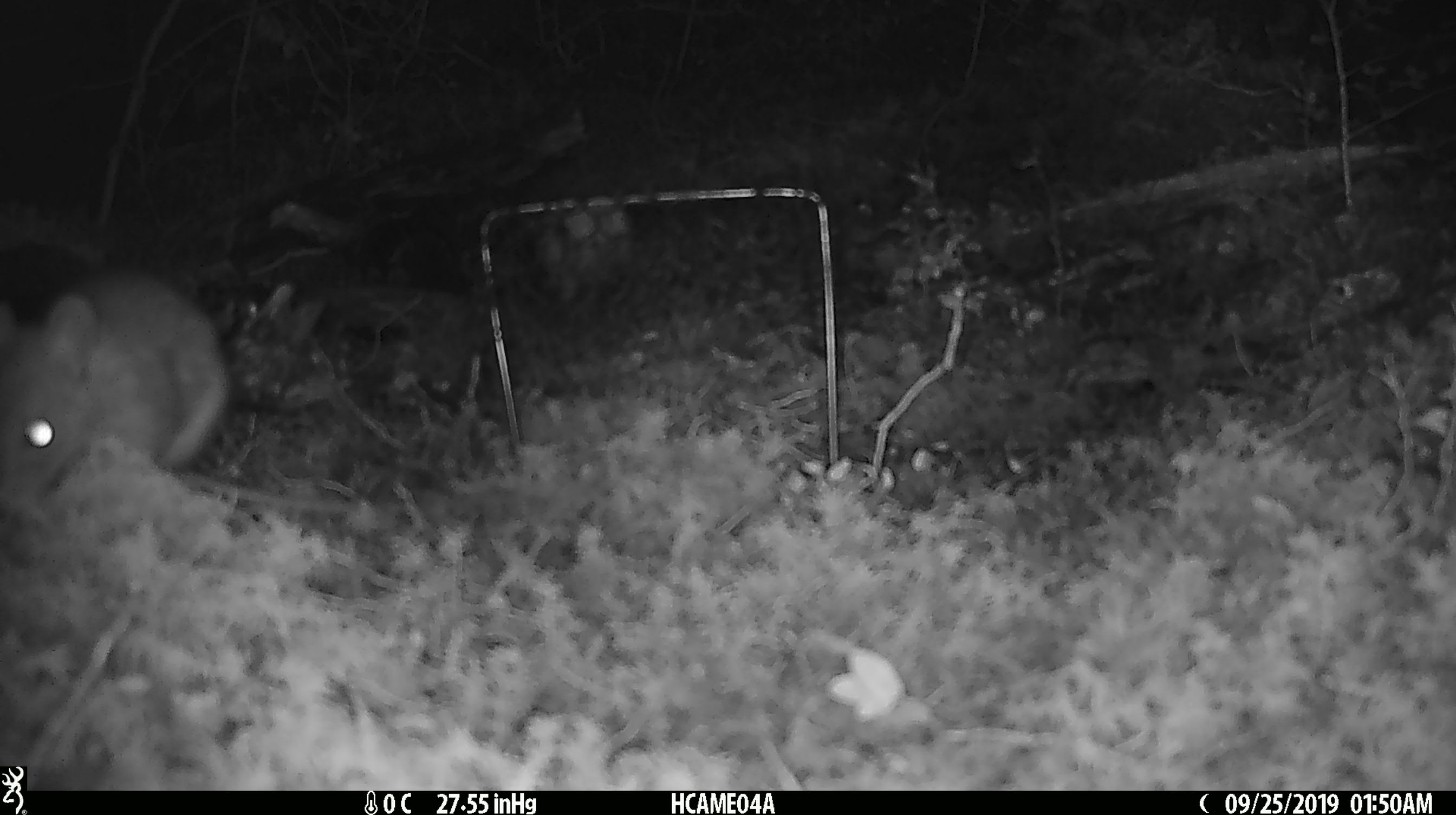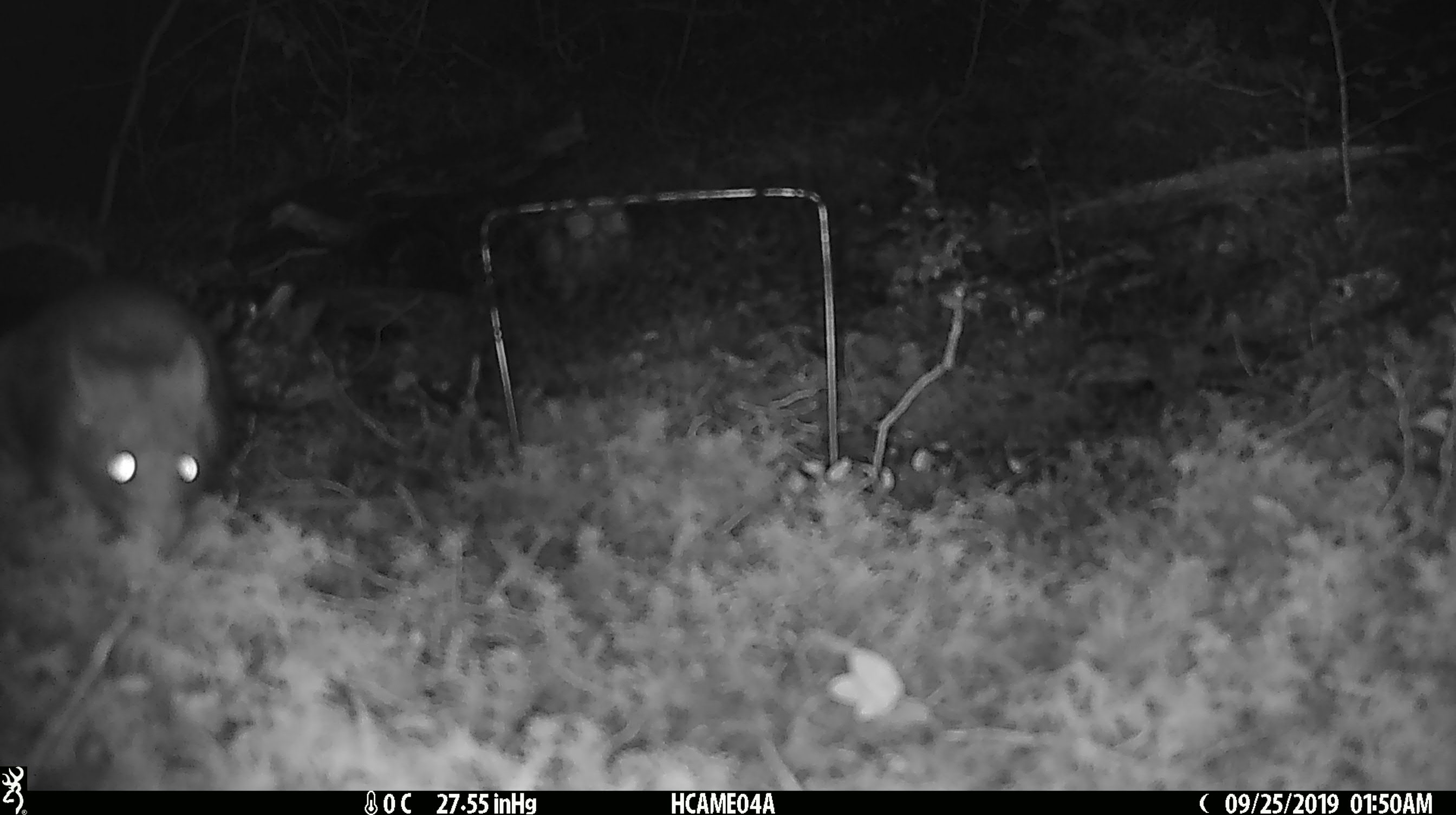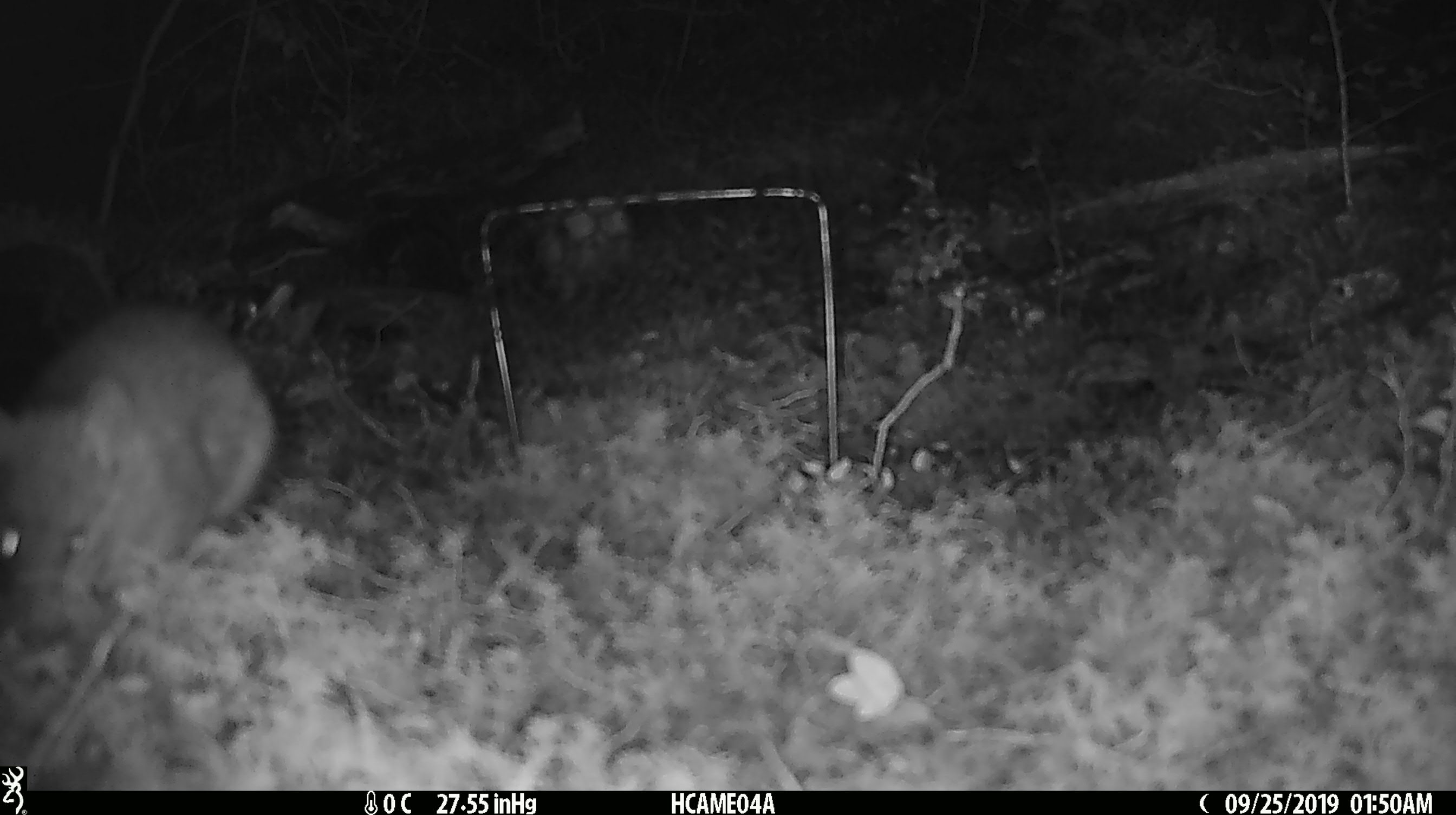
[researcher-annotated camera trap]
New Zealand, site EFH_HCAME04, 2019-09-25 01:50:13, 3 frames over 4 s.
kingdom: Animalia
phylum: Chordata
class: Mammalia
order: Rodentia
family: Muridae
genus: Rattus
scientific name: Rattus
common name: rat